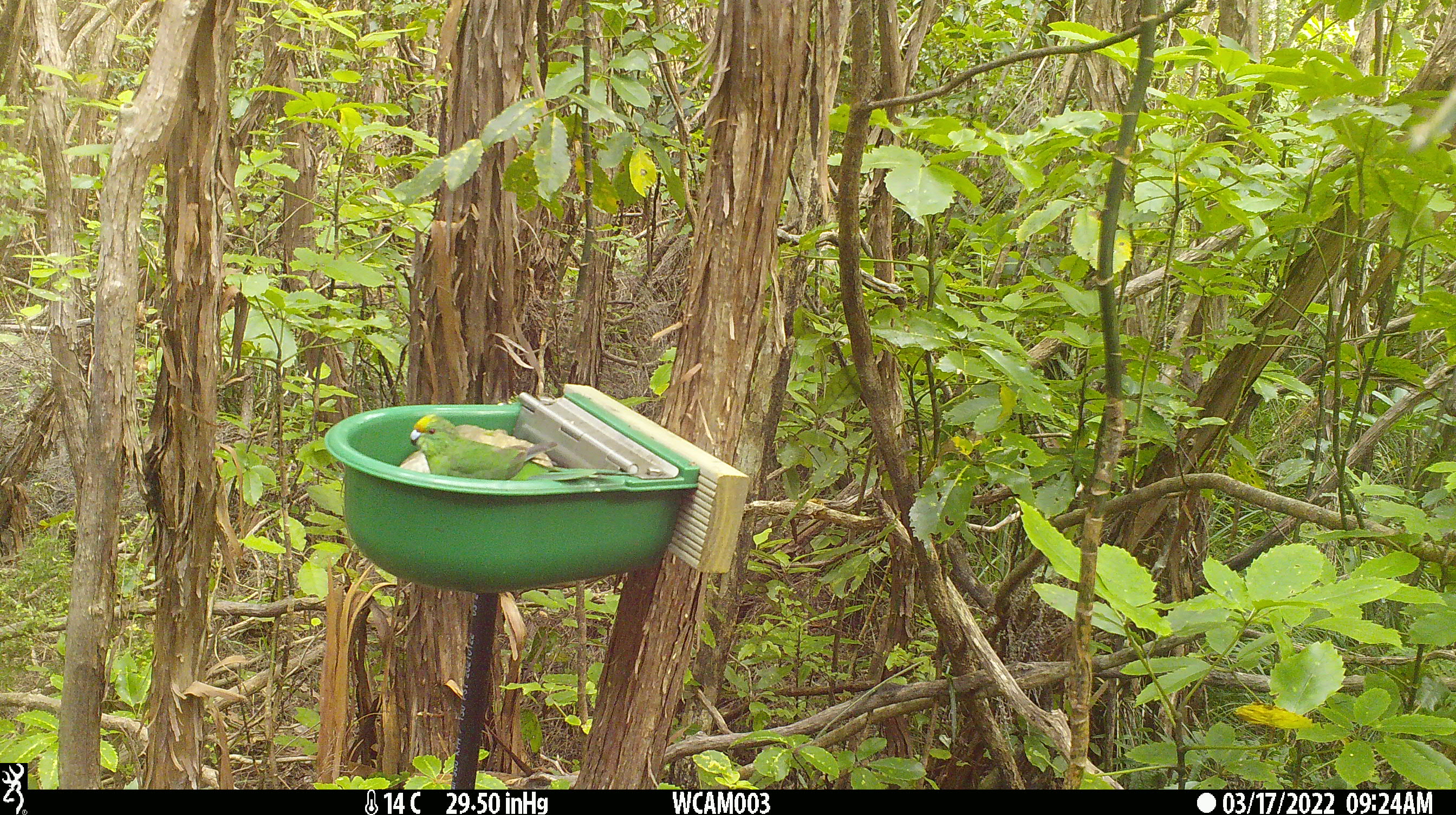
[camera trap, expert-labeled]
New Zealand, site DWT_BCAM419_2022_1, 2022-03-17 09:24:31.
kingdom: Animalia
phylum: Chordata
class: Aves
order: Psittaciformes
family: Psittaculidae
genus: Cyanoramphus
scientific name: Cyanoramphus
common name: parakeet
Parakeet (Cyanoramphus).